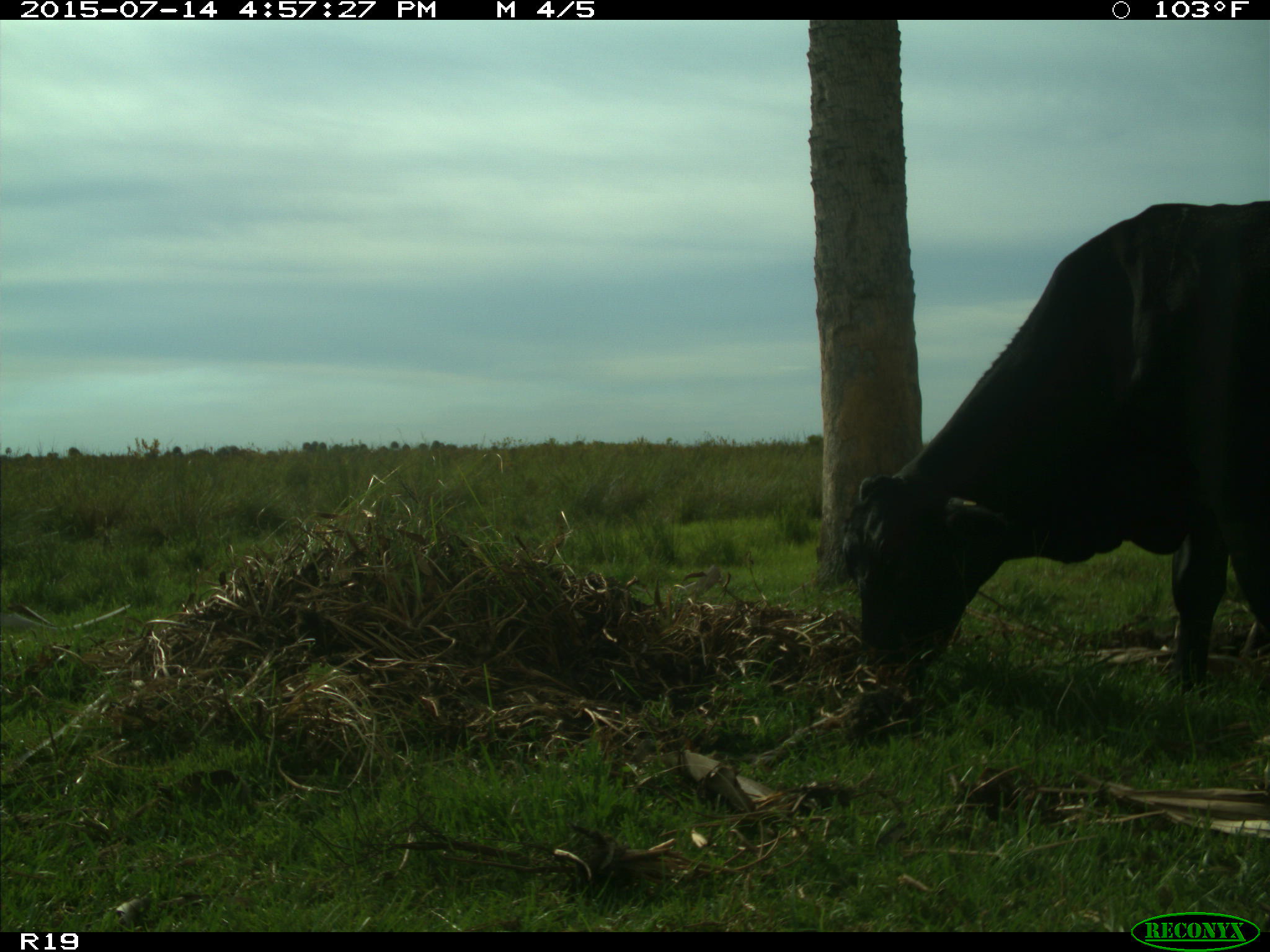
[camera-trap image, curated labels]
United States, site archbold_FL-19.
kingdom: Animalia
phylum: Chordata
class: Mammalia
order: Artiodactyla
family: Bovidae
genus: Bos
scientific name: Bos taurus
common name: domestic cow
Bos taurus (domestic cow).